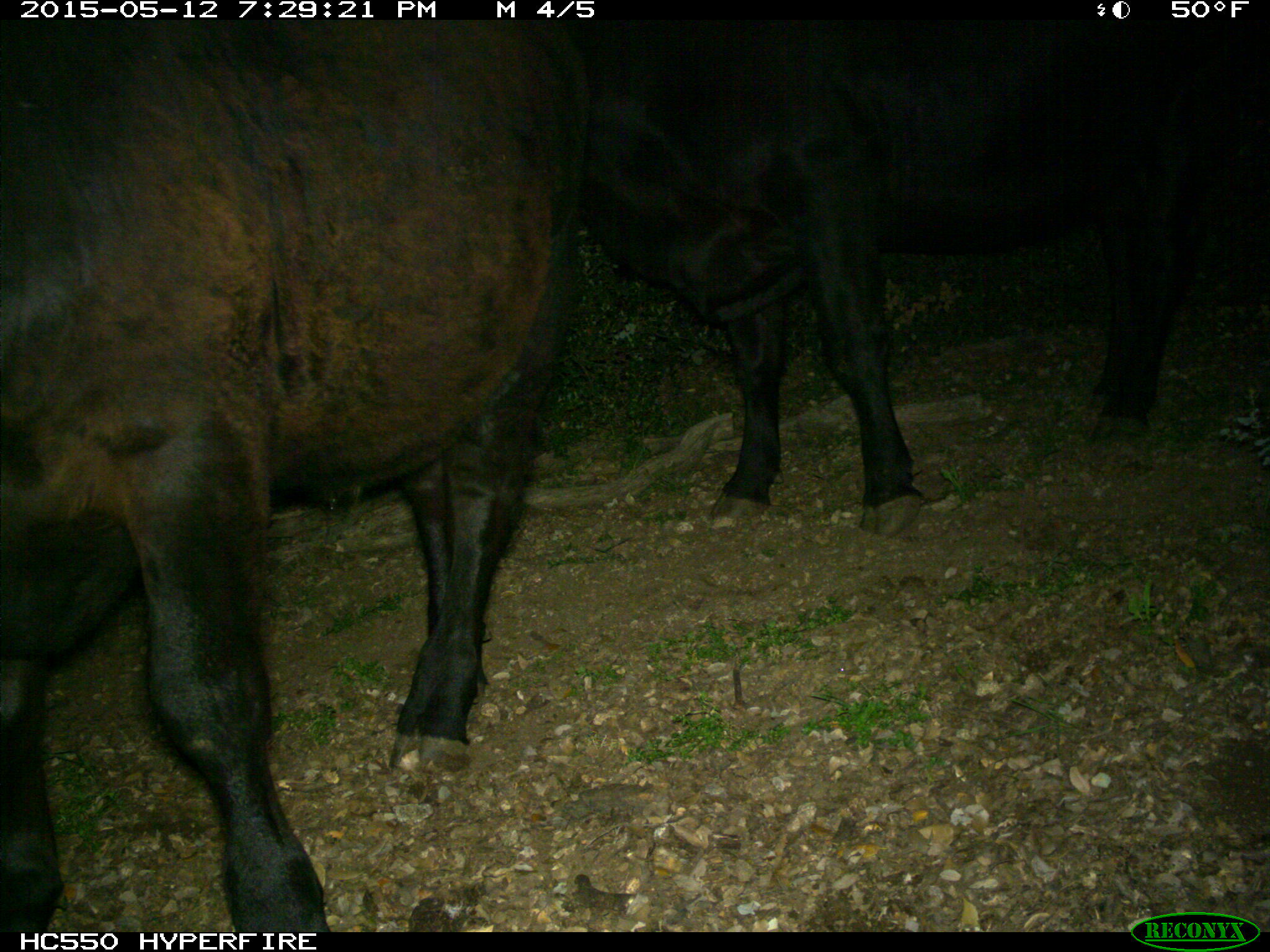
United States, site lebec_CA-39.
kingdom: Animalia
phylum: Chordata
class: Mammalia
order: Artiodactyla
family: Bovidae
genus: Bos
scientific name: Bos taurus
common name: domestic cow